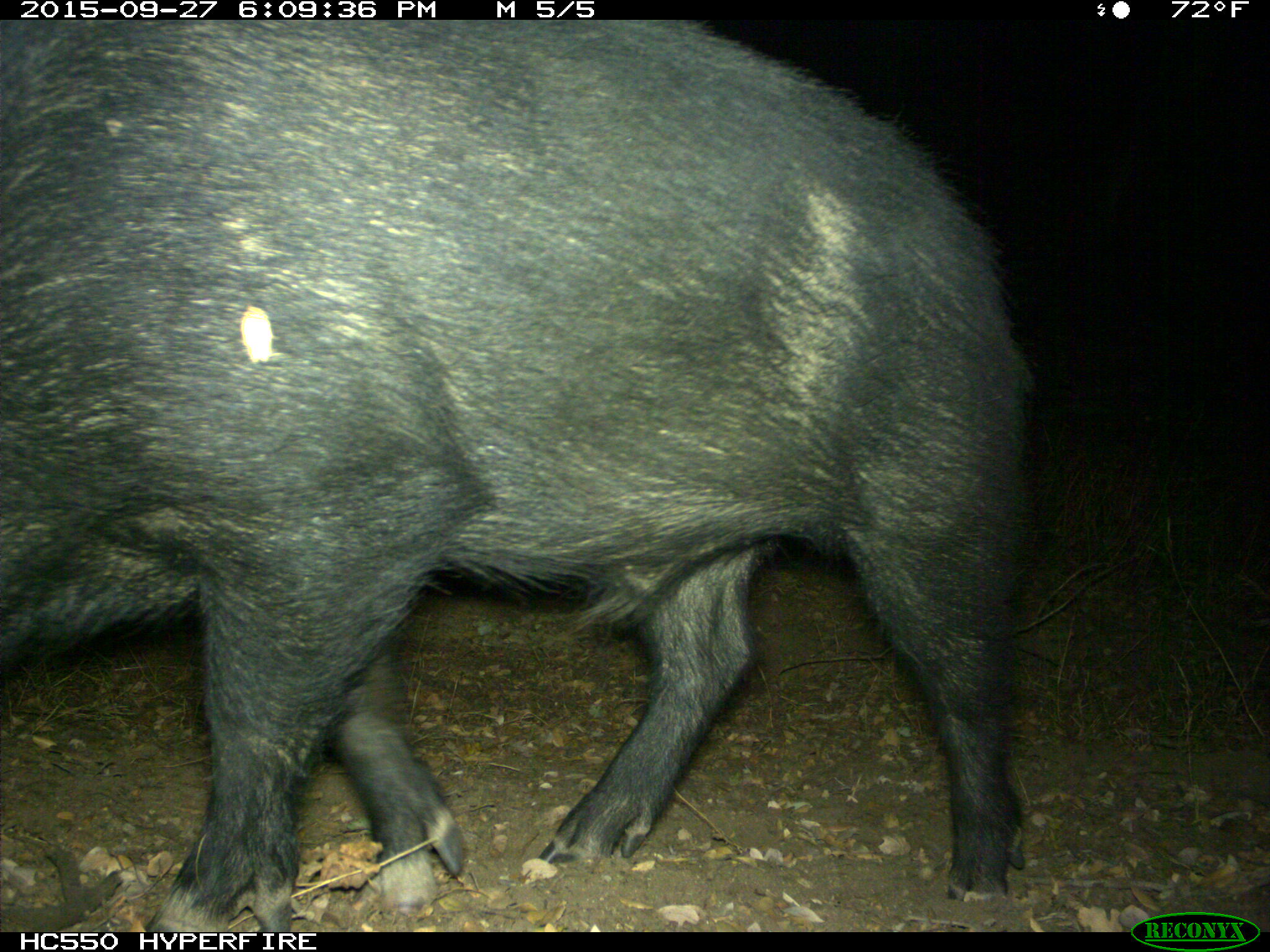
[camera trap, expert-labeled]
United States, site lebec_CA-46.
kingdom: Animalia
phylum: Chordata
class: Mammalia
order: Artiodactyla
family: Suidae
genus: Sus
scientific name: Sus scrofa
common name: wild boar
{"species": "Sus scrofa (wild boar)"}